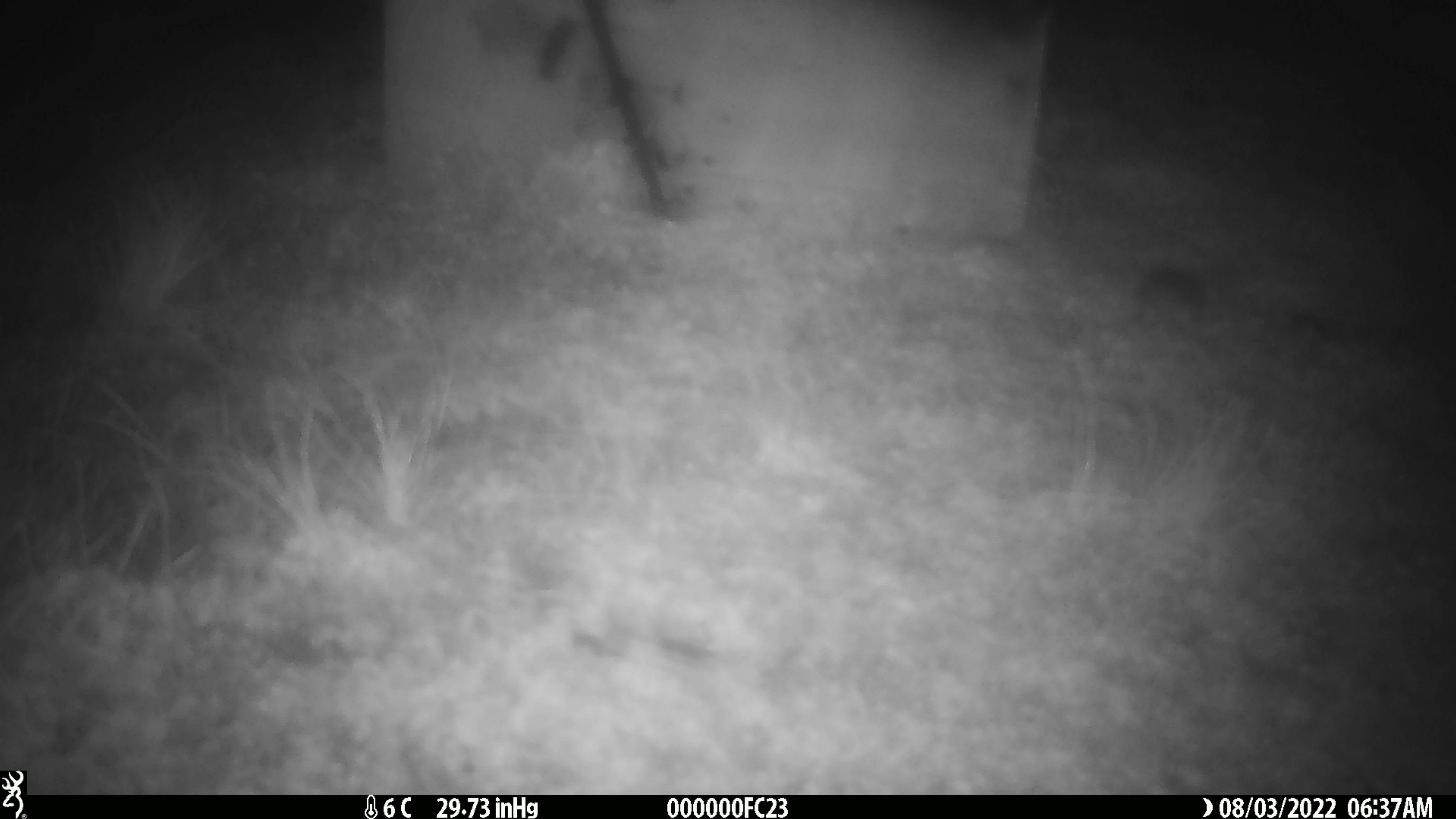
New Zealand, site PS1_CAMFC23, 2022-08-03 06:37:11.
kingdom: Animalia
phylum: Chordata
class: Mammalia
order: Rodentia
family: Muridae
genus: Mus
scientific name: Mus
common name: mouse